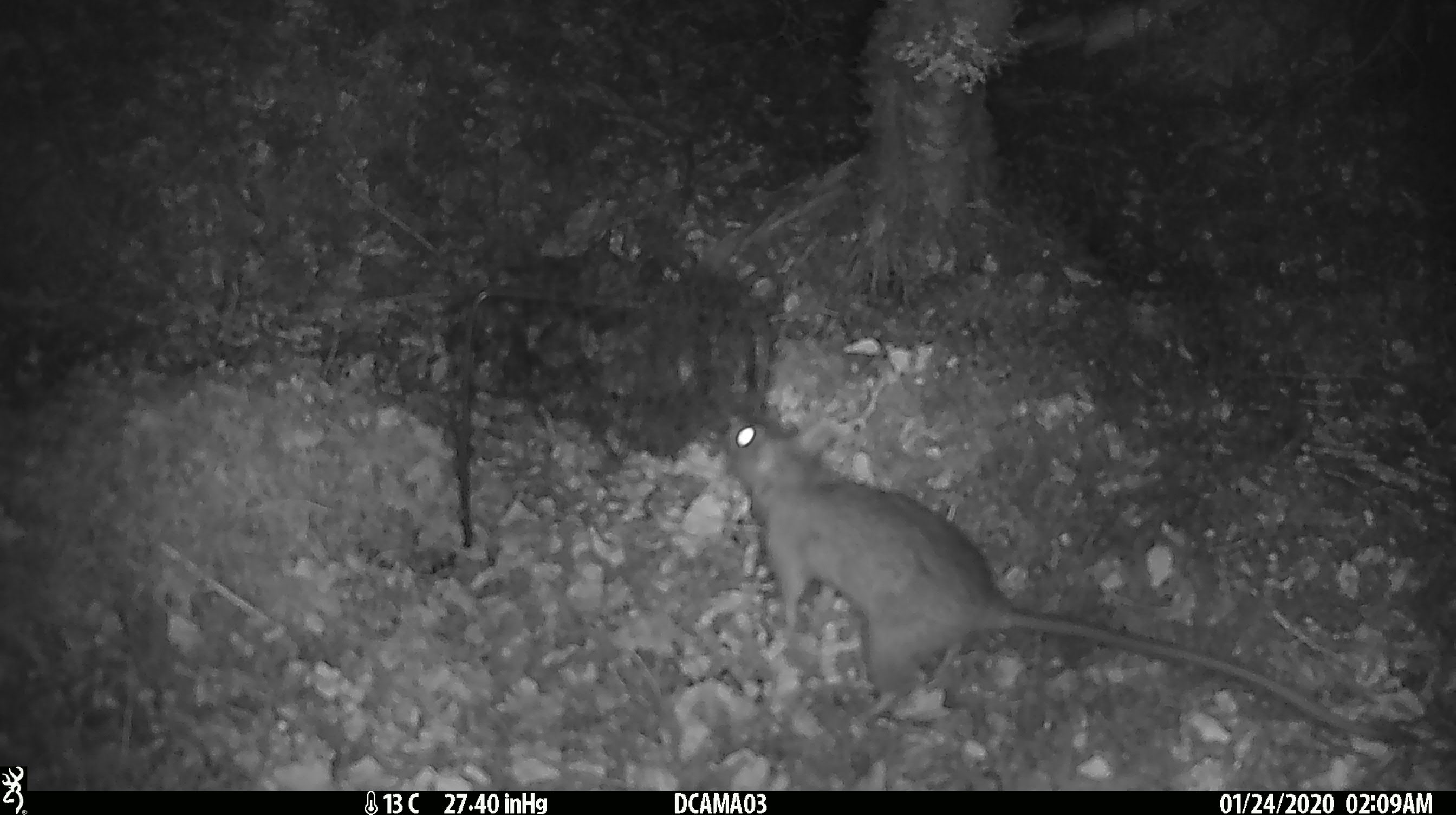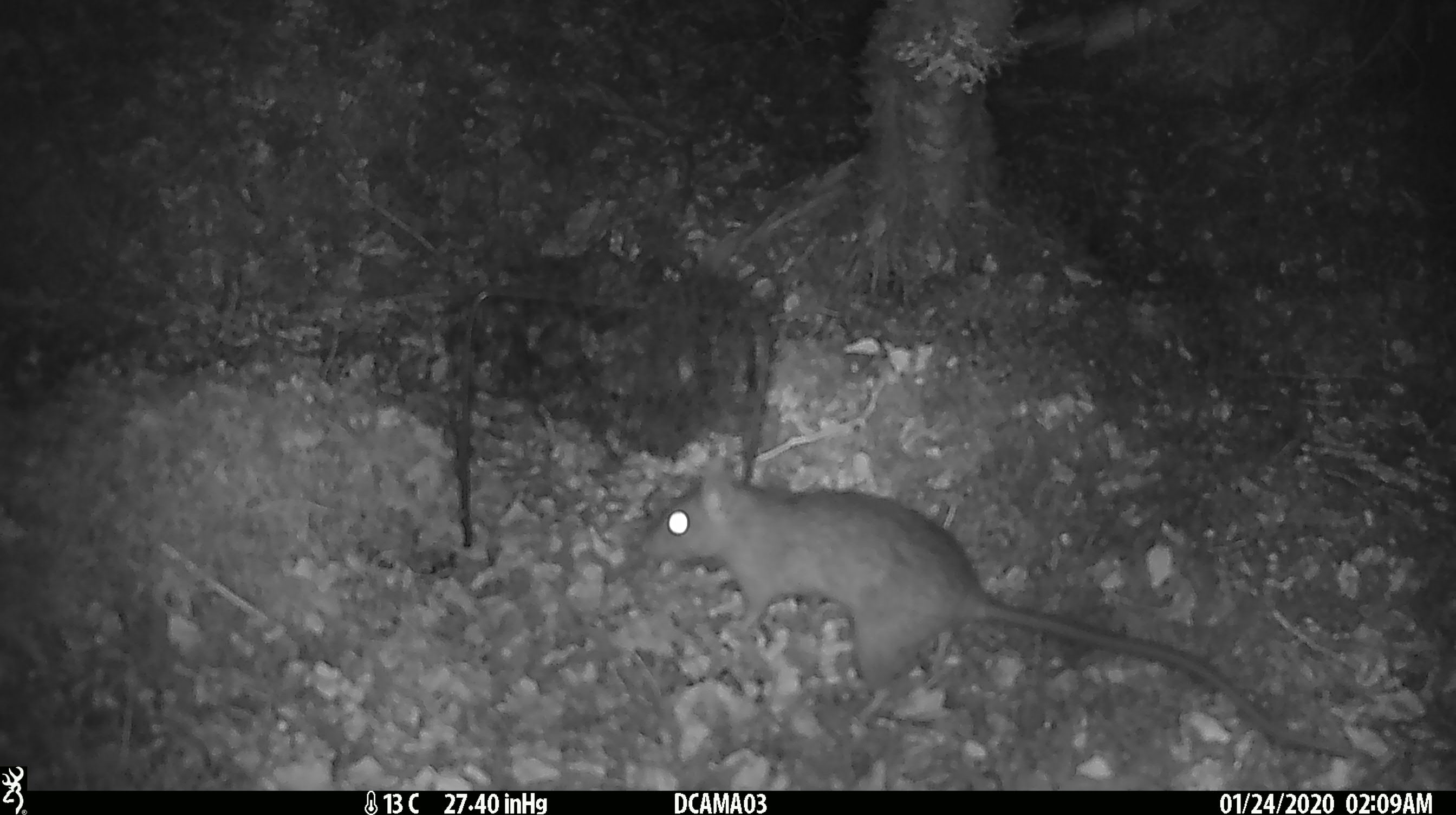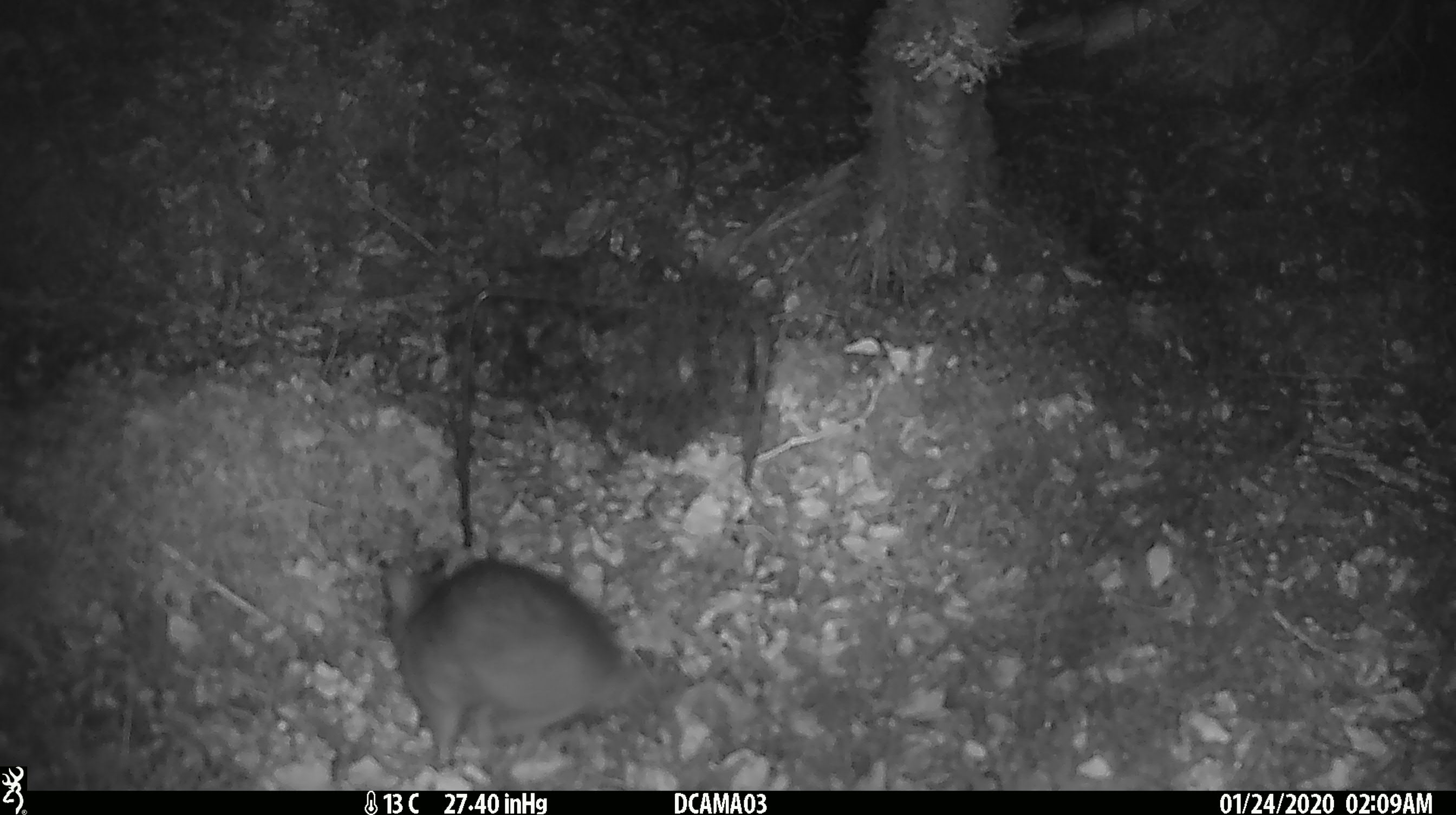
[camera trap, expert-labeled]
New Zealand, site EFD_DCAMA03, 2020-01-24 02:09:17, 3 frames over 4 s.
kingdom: Animalia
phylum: Chordata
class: Mammalia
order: Rodentia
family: Muridae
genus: Rattus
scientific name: Rattus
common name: rat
Rat (Rattus).